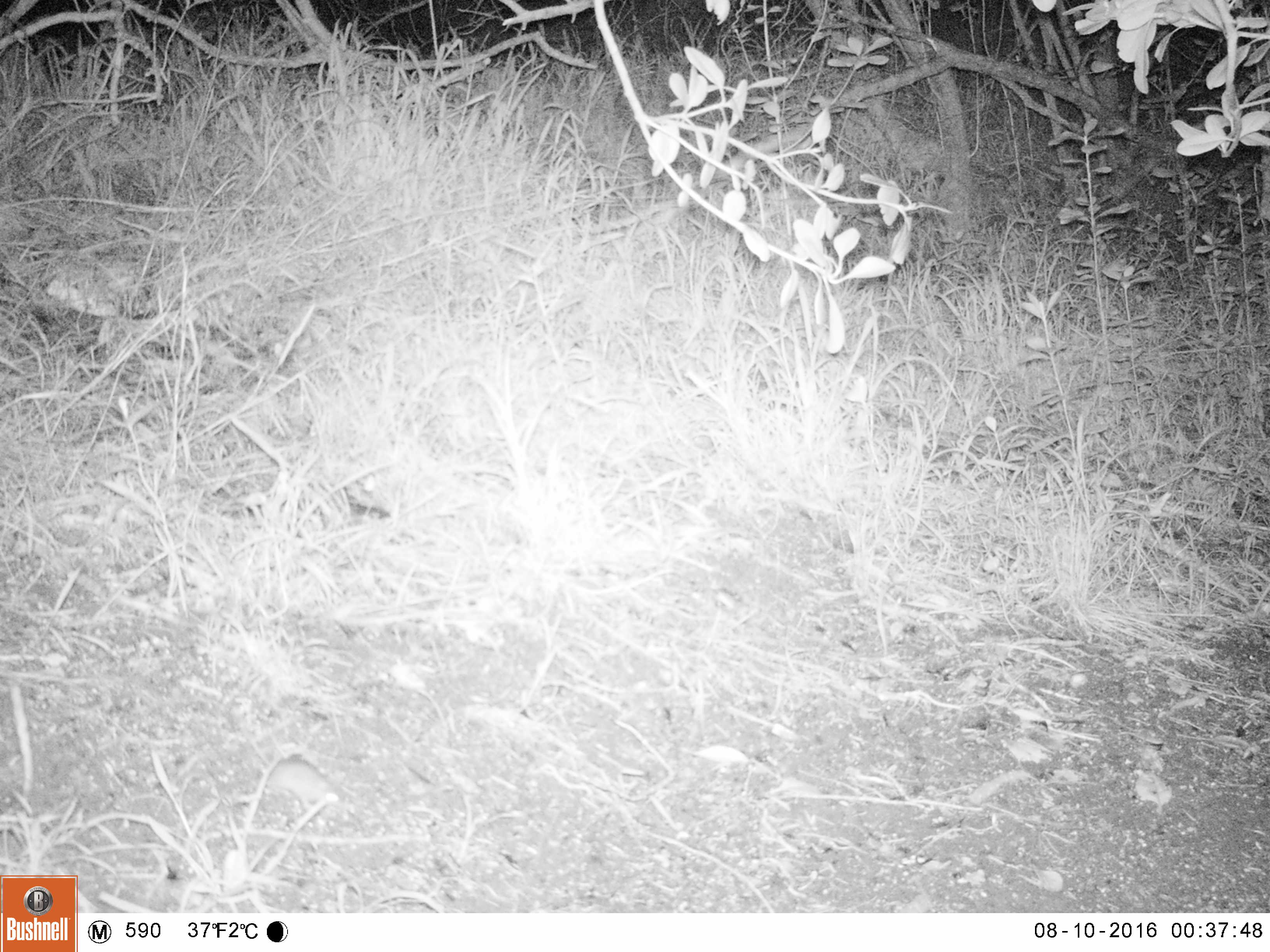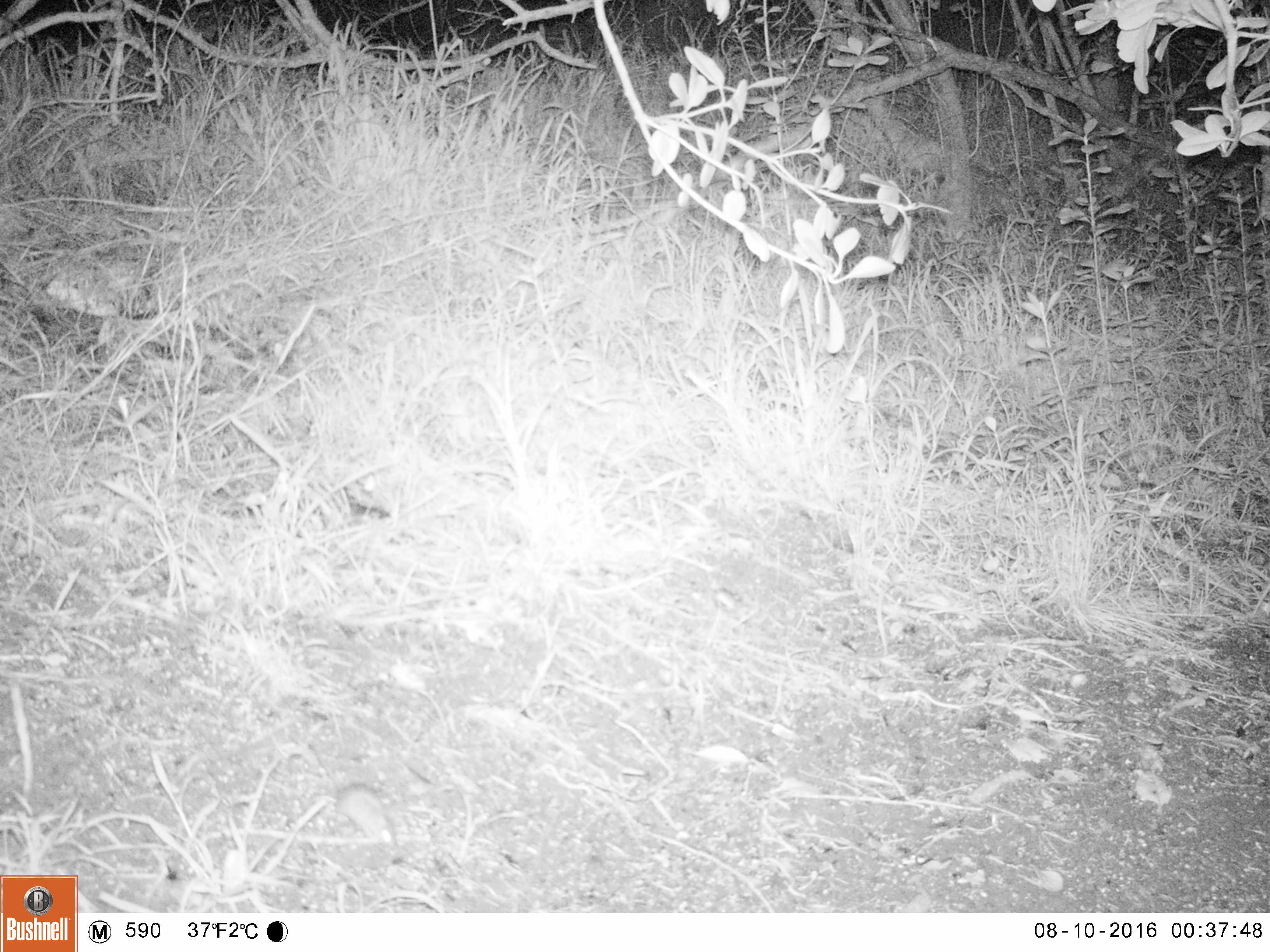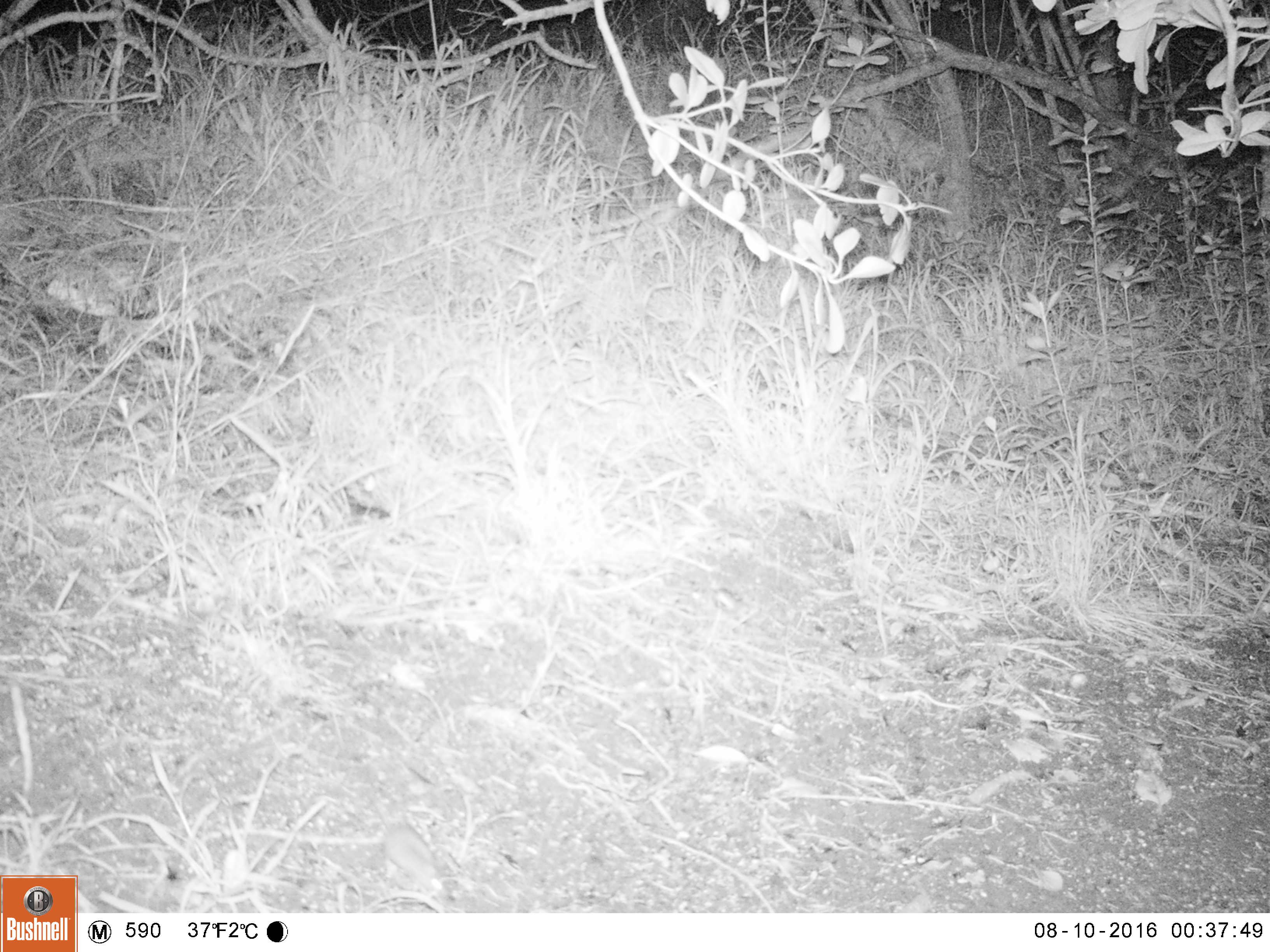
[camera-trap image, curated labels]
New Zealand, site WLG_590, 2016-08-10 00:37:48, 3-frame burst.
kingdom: Animalia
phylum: Chordata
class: Mammalia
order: Rodentia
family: Muridae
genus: Mus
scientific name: Mus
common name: mouse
Mouse (Mus).